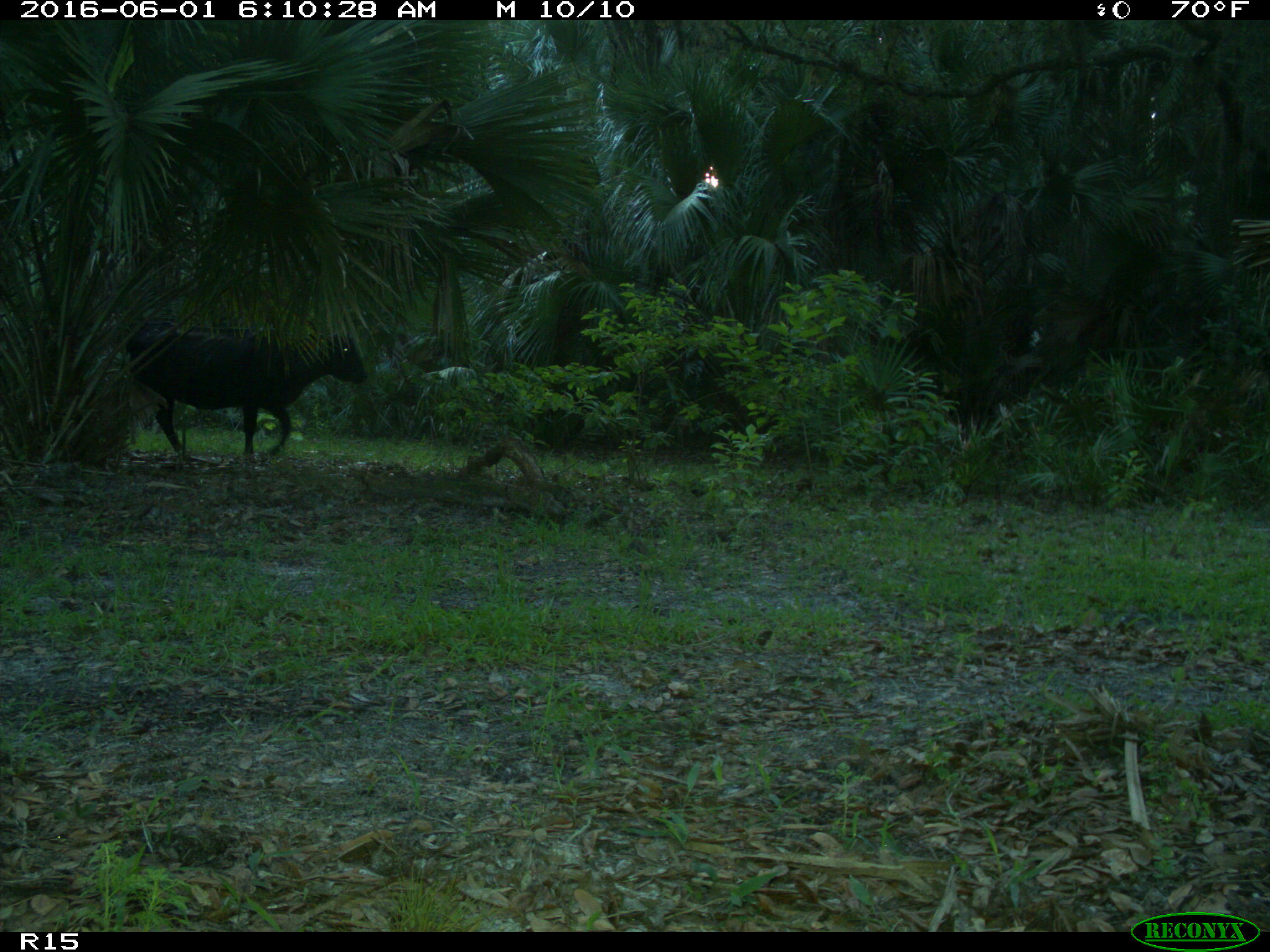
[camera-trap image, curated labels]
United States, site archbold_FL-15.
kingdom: Animalia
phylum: Chordata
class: Mammalia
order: Artiodactyla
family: Bovidae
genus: Bos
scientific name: Bos taurus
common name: domestic cow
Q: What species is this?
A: Bos taurus (domestic cow).